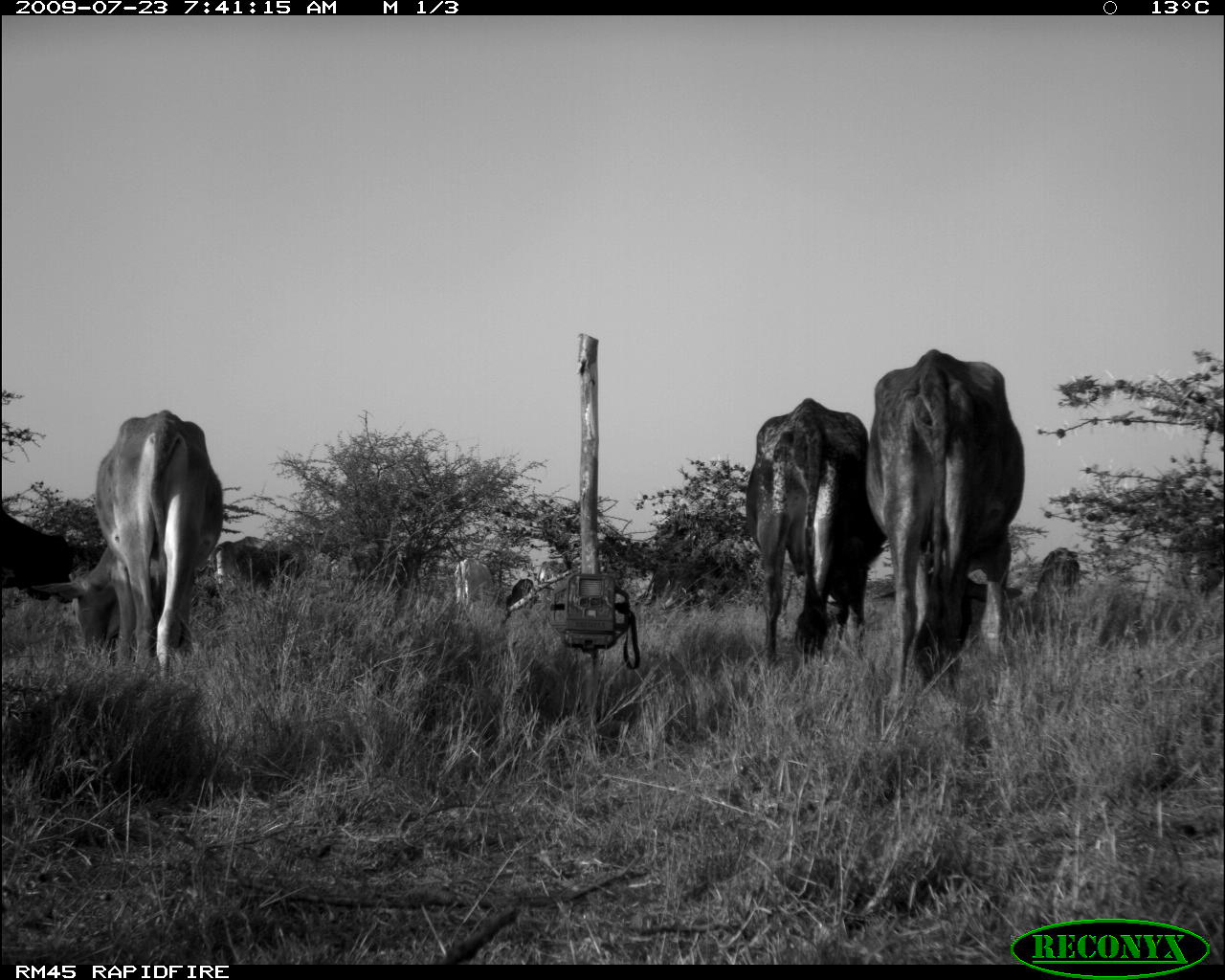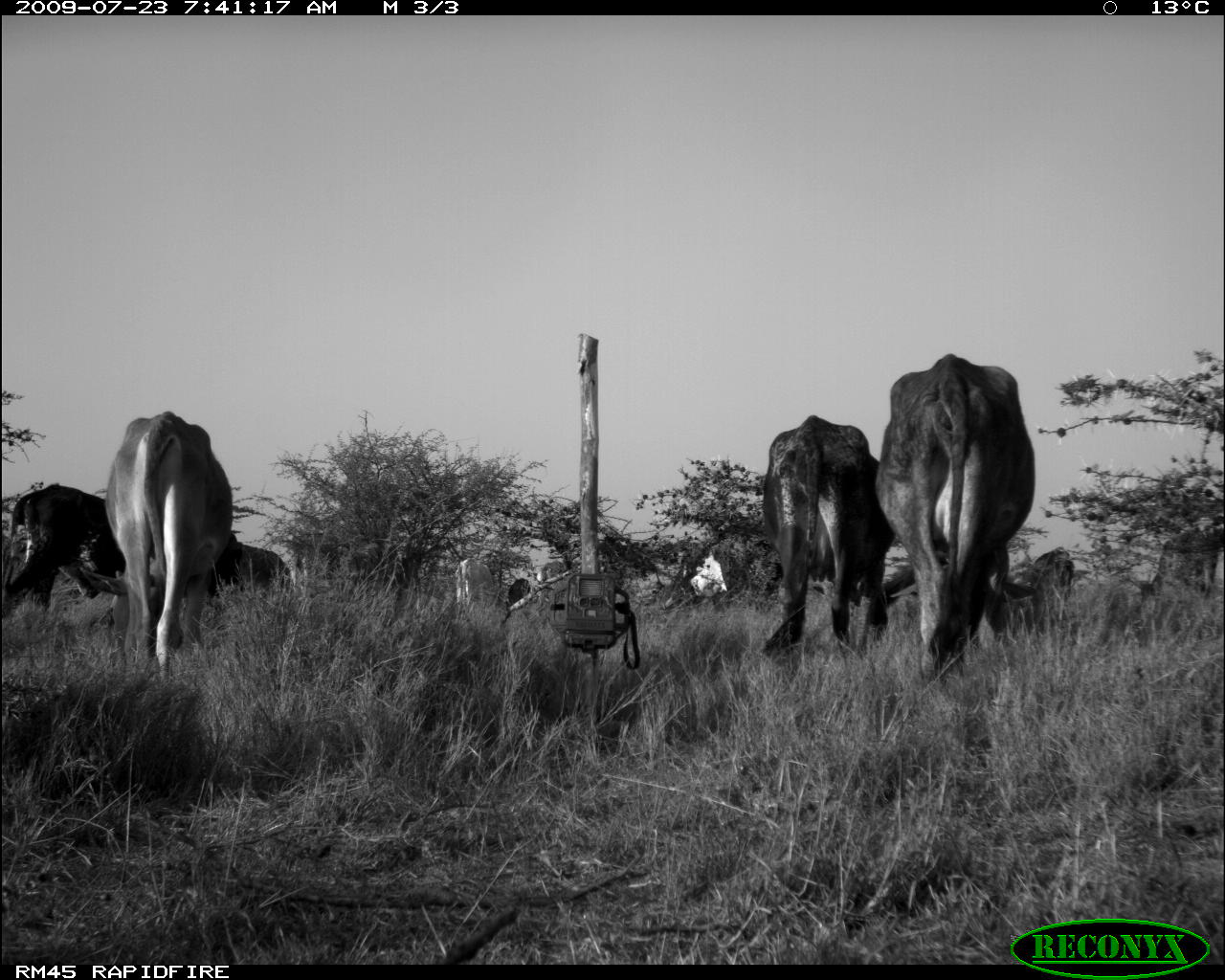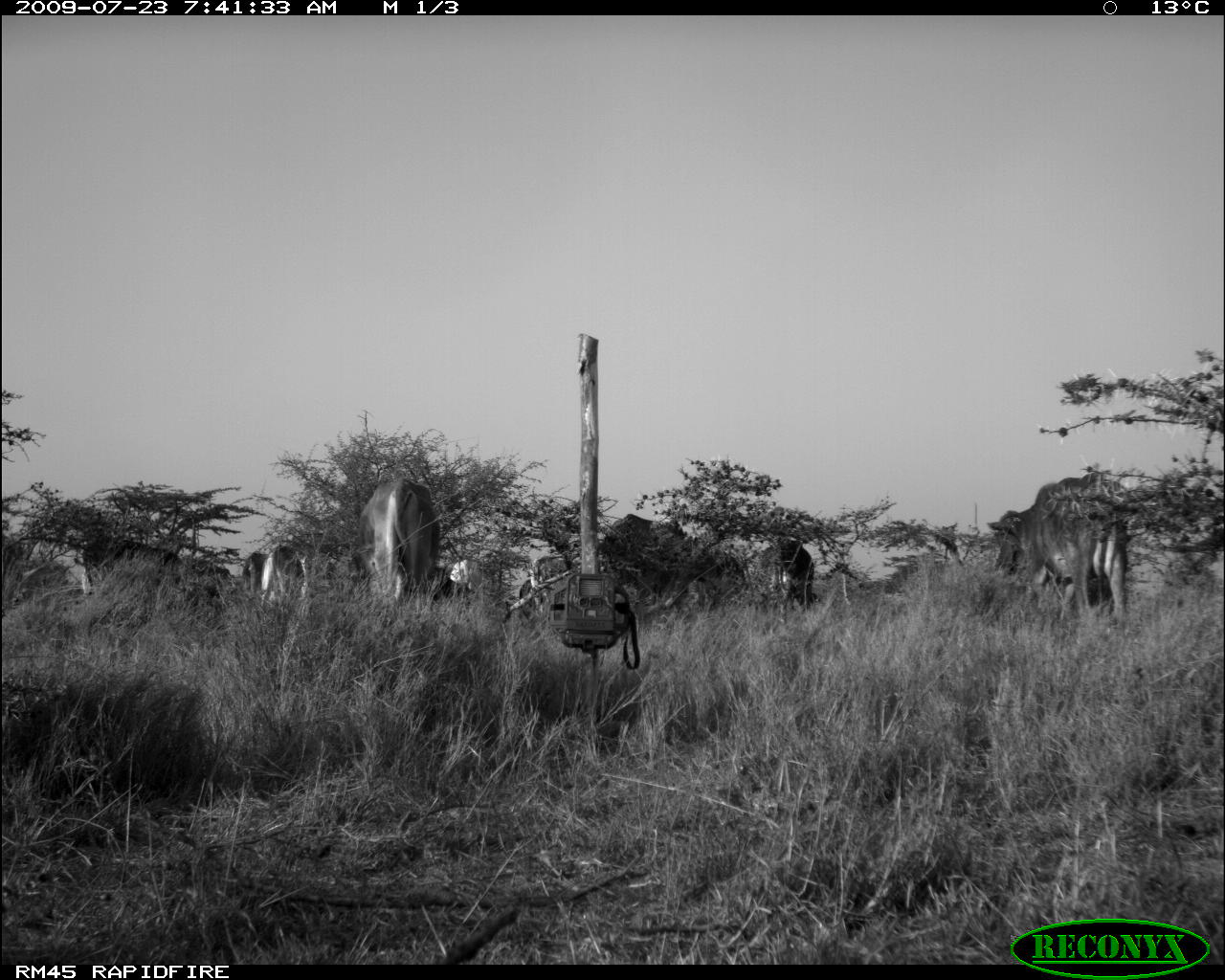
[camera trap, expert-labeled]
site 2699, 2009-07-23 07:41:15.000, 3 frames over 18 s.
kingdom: Animalia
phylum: Chordata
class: Mammalia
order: Artiodactyla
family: Bovidae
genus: Bos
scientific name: Bos taurus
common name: domestic cattle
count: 7